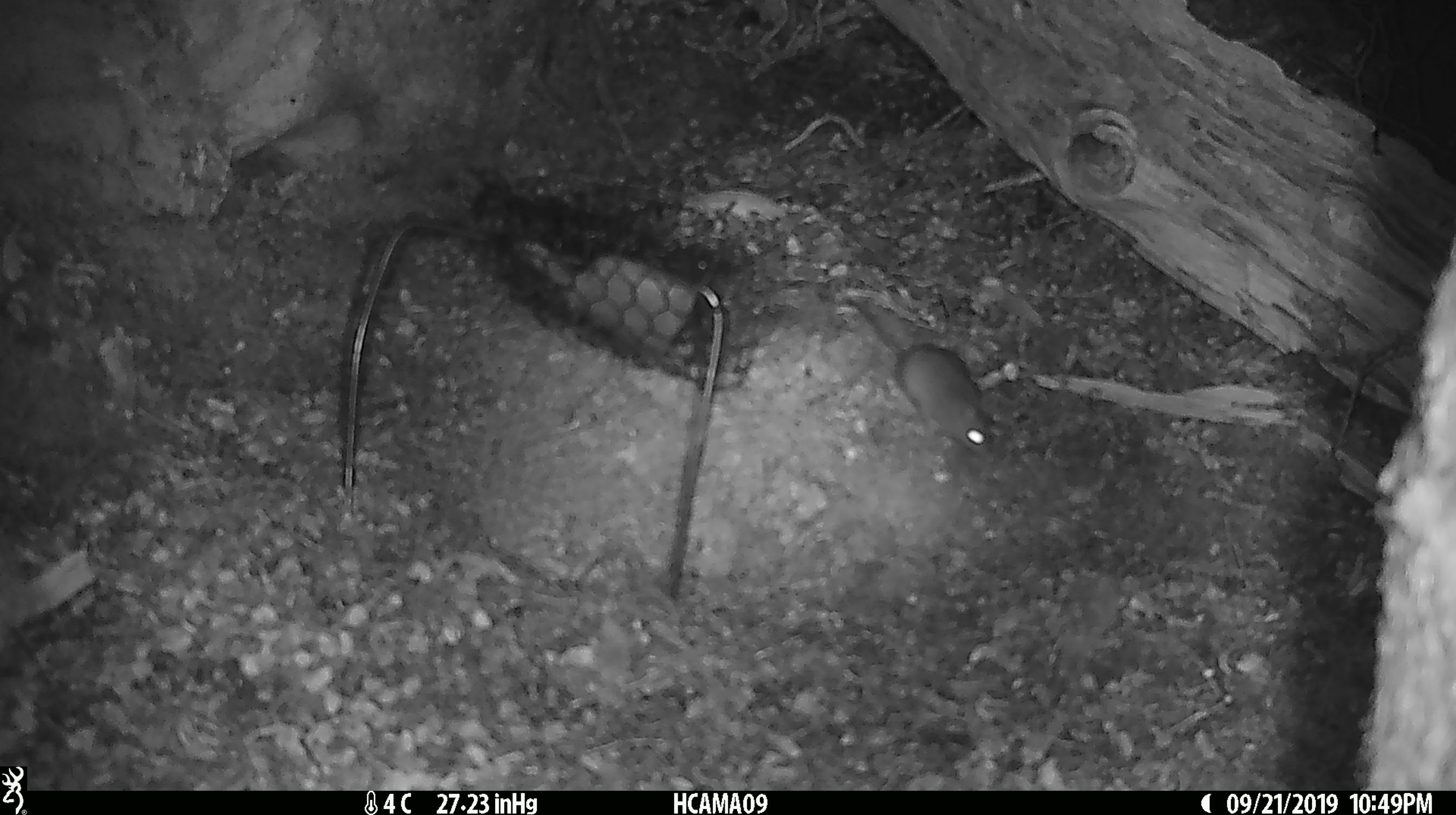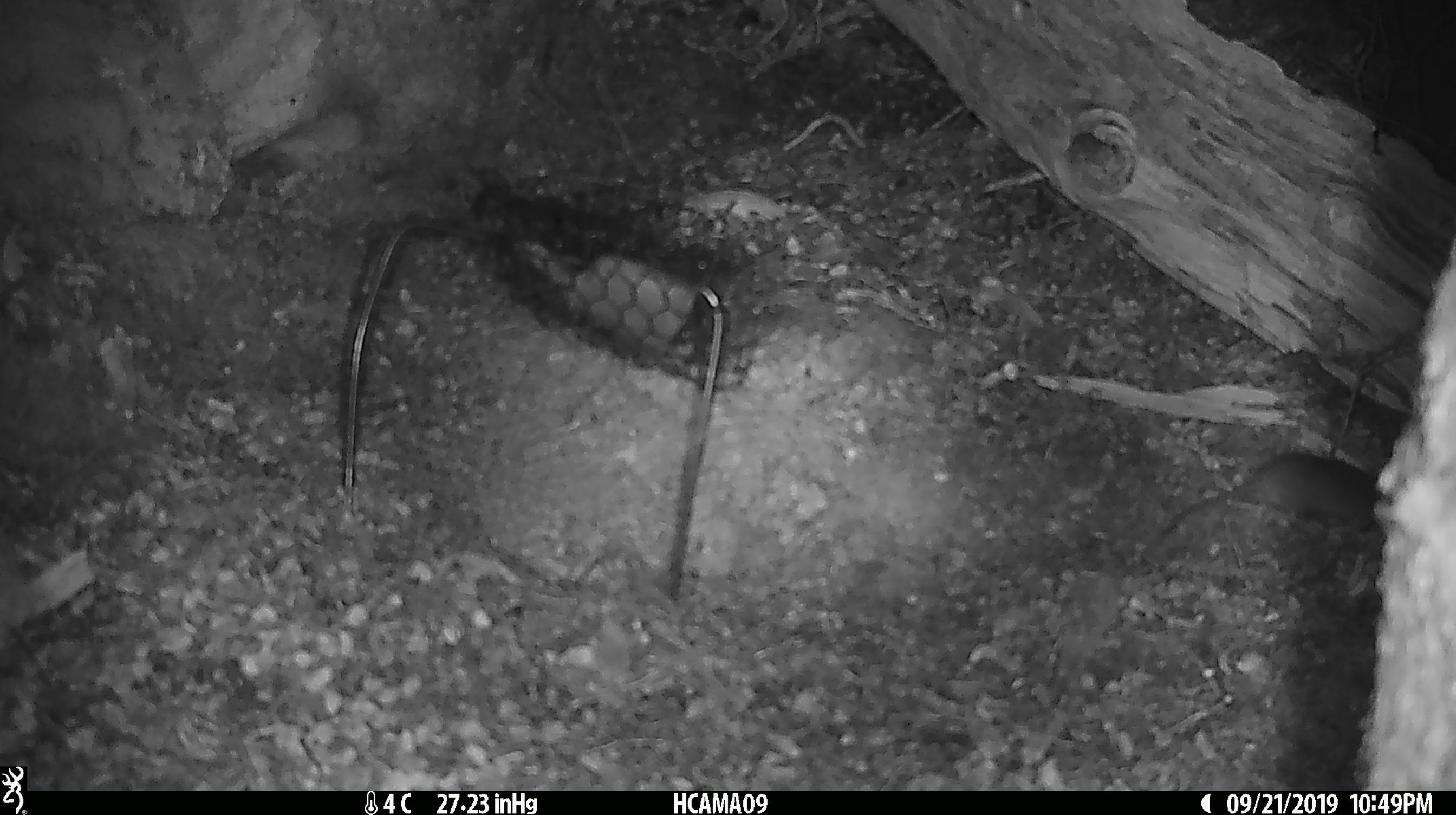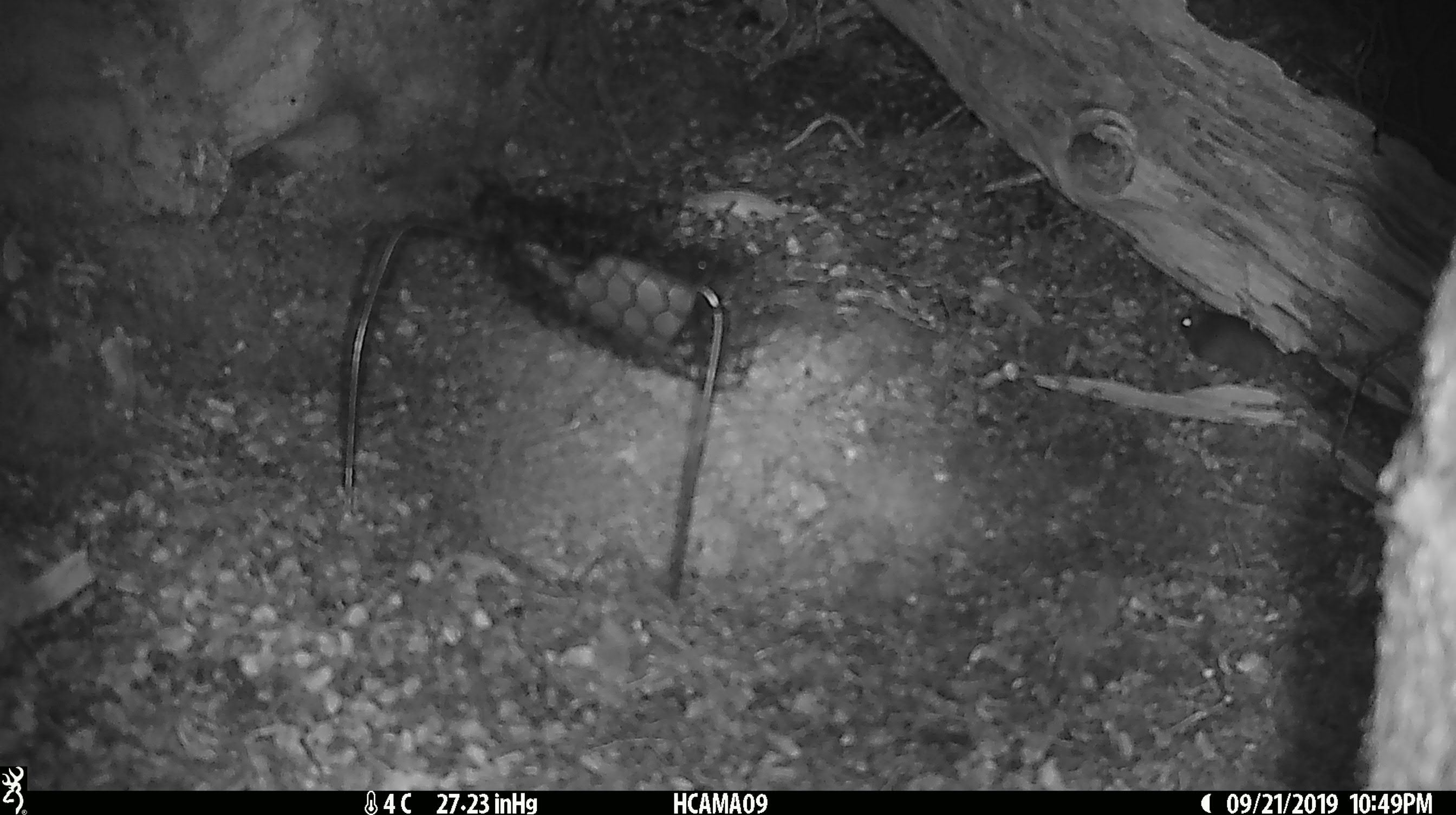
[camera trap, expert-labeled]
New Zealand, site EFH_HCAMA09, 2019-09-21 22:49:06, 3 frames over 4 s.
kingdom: Animalia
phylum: Chordata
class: Mammalia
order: Rodentia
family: Muridae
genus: Mus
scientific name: Mus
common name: mouse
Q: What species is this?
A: Mouse (Mus).